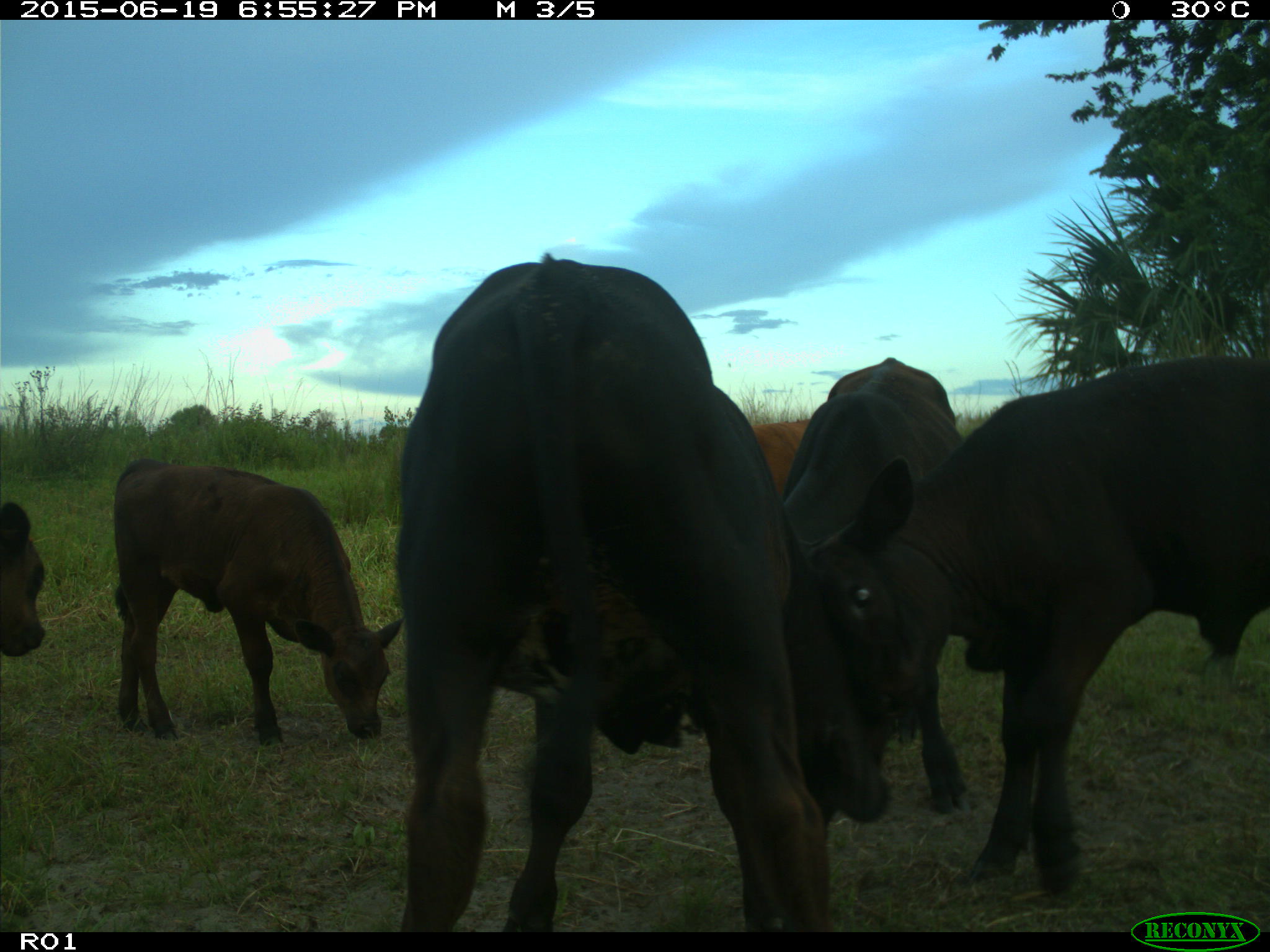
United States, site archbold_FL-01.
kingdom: Animalia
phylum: Chordata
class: Mammalia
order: Artiodactyla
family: Bovidae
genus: Bos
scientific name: Bos taurus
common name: domestic cow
Bos taurus (domestic cow).